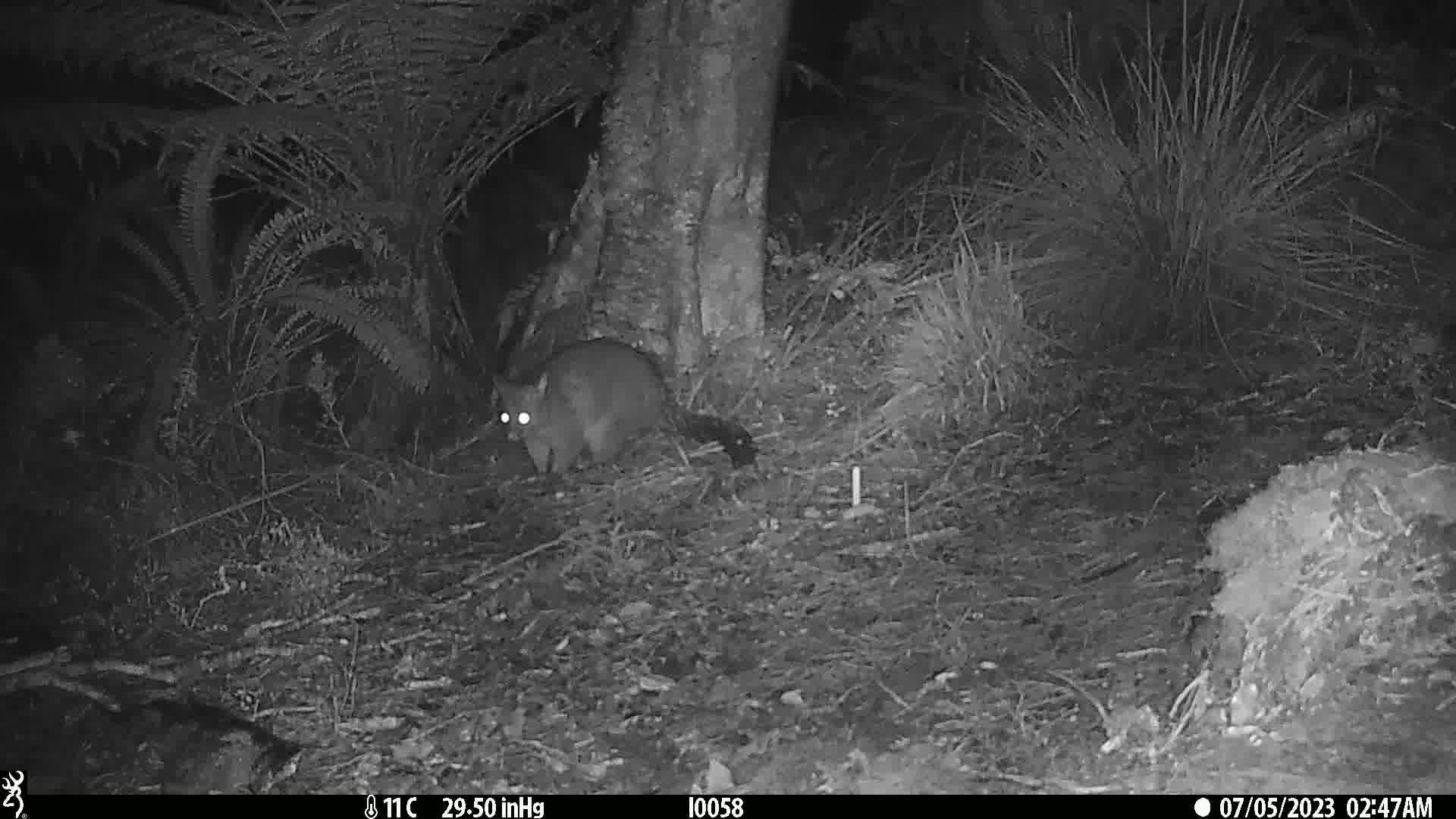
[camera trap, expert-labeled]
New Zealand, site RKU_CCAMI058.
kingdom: Animalia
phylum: Chordata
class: Mammalia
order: Diprotodontia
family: Phalangeridae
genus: Trichosurus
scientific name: Trichosurus vulpecula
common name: common brushtail possum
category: possum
Possum (common brushtail possum) (Trichosurus vulpecula).